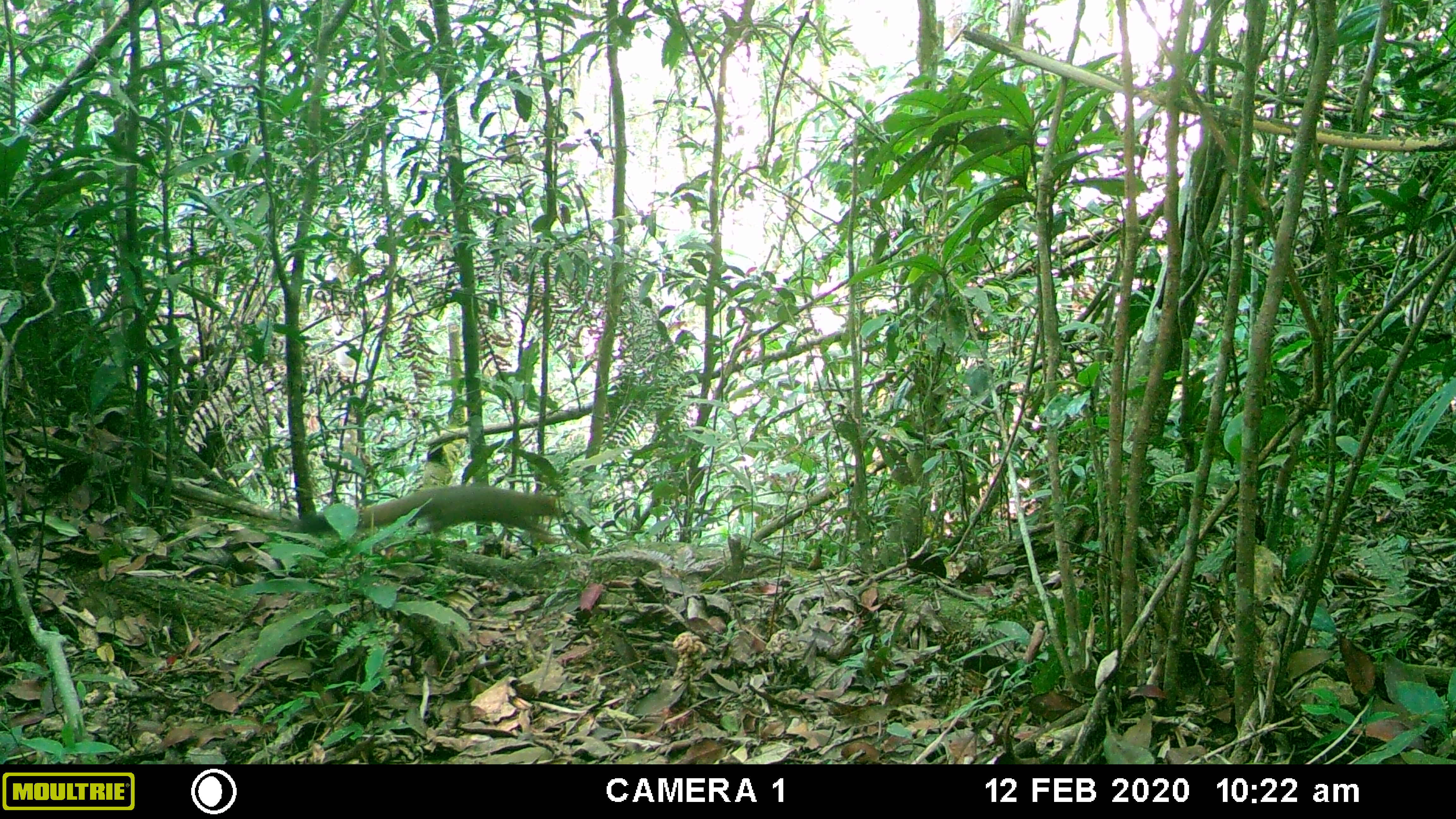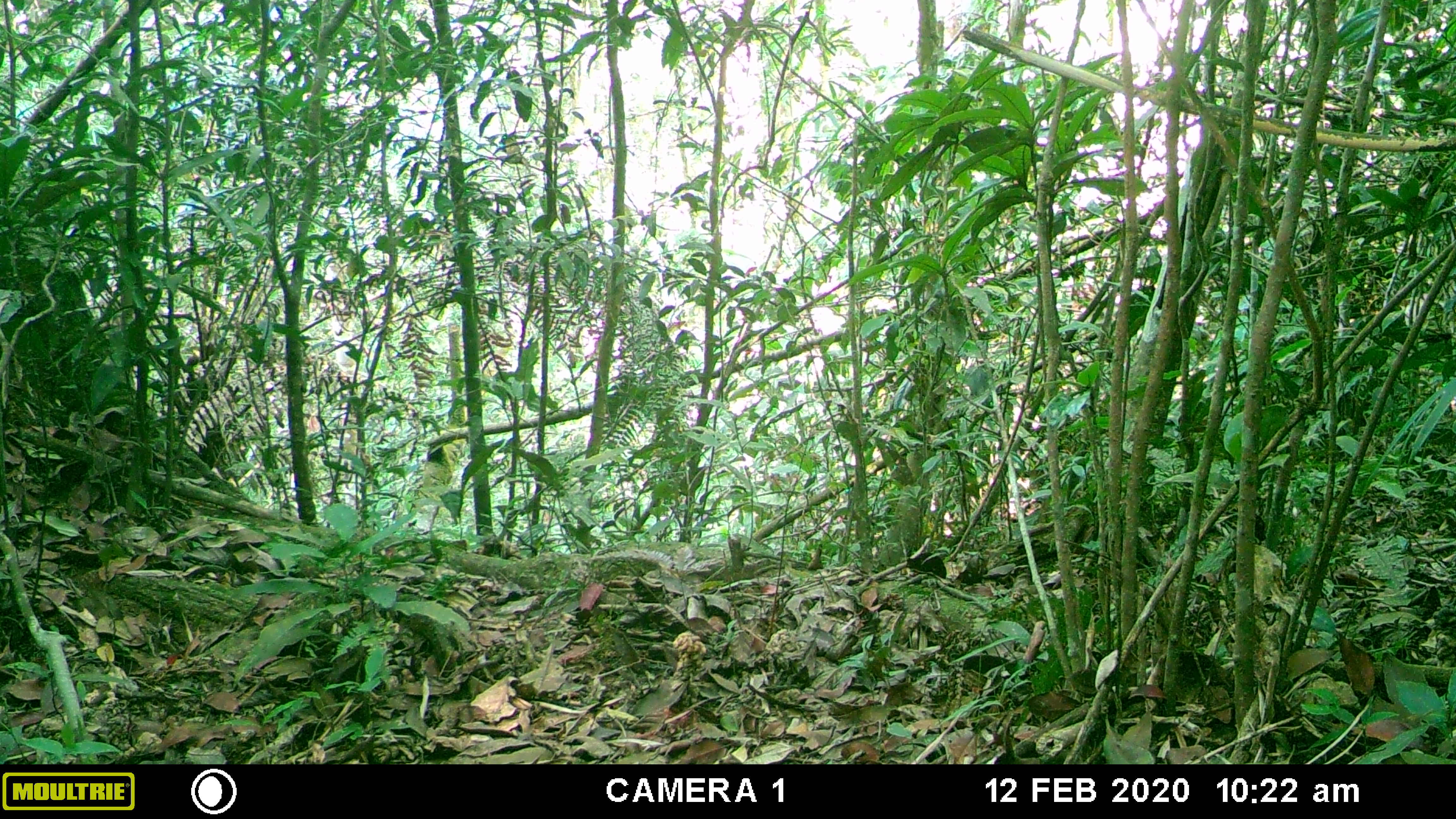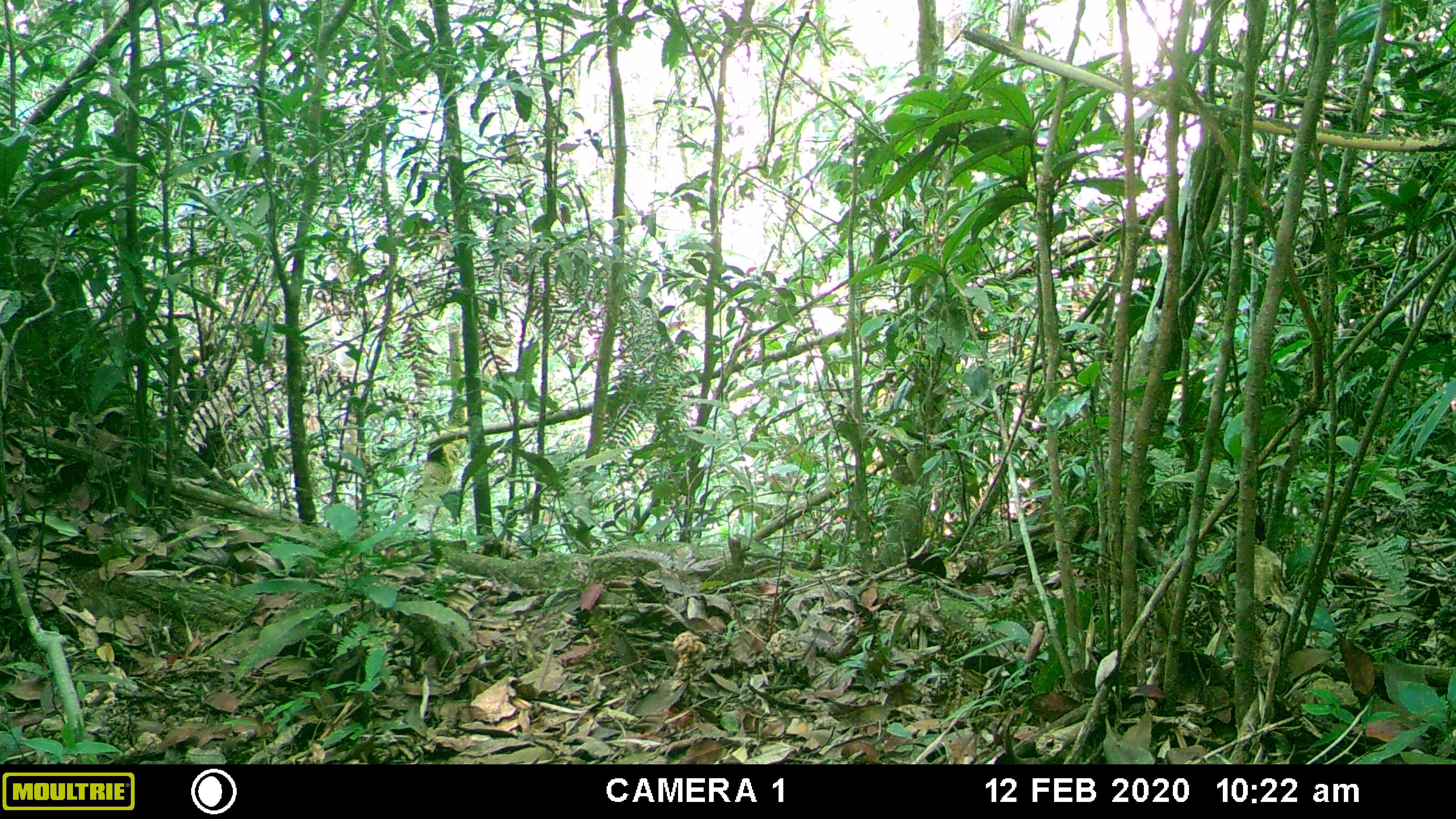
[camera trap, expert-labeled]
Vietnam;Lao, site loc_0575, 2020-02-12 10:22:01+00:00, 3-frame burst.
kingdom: Animalia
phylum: Chordata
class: Mammalia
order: Rodentia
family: Sciuridae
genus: Callosciurus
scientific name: Callosciurus erythraeus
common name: pallas's squirrel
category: pallass squirrel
Pallass squirrel (pallas's squirrel) (Callosciurus erythraeus). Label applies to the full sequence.